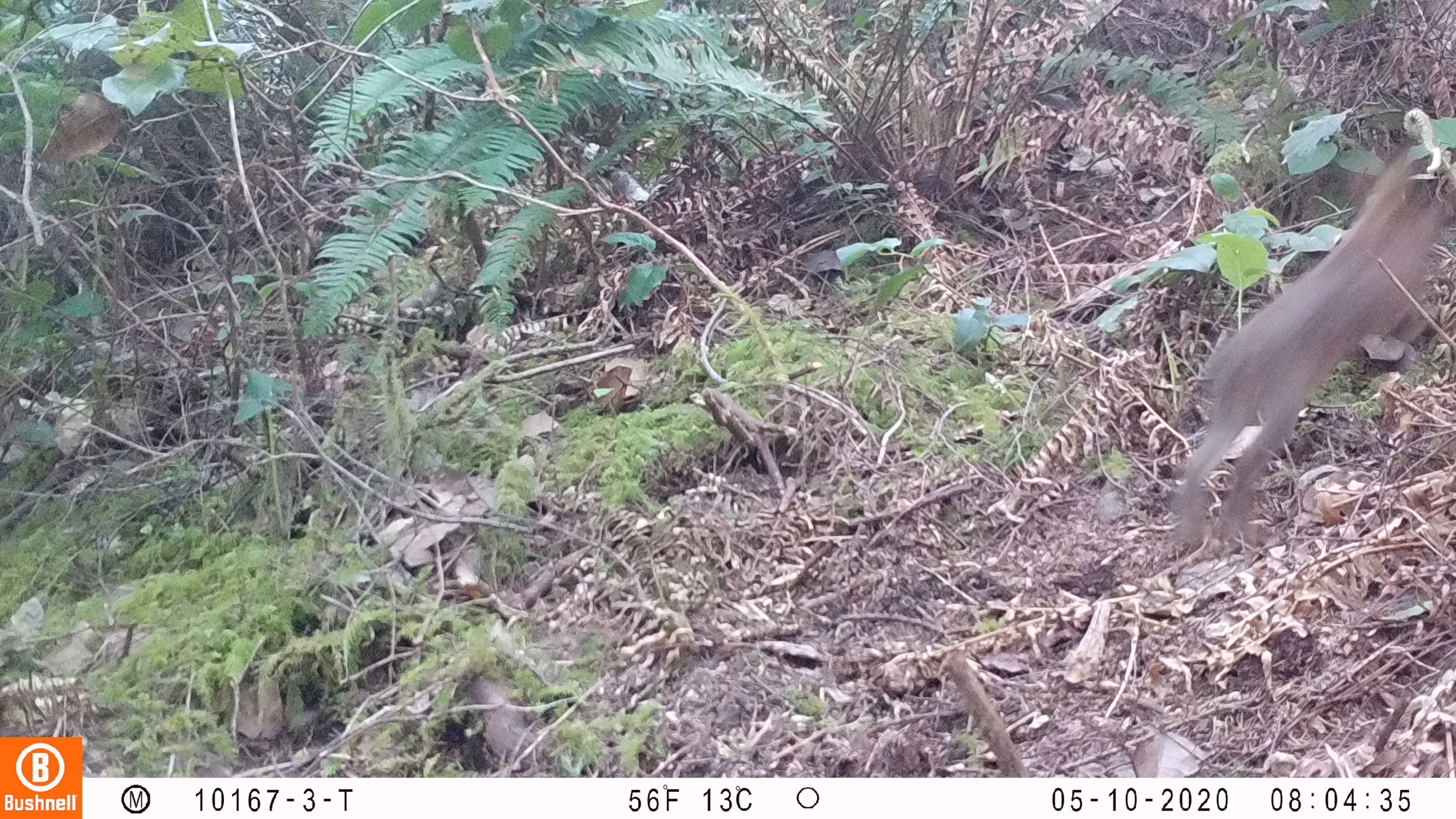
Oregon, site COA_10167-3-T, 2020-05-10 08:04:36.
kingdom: Animalia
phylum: Chordata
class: Mammalia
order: Lagomorpha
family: Leporidae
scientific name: Leporidae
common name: hares and rabbits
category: leporidae family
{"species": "leporidae family (hares and rabbits) (Leporidae)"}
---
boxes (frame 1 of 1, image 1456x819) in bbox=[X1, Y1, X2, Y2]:
leporidae family: bbox=[1160, 129, 1447, 556]